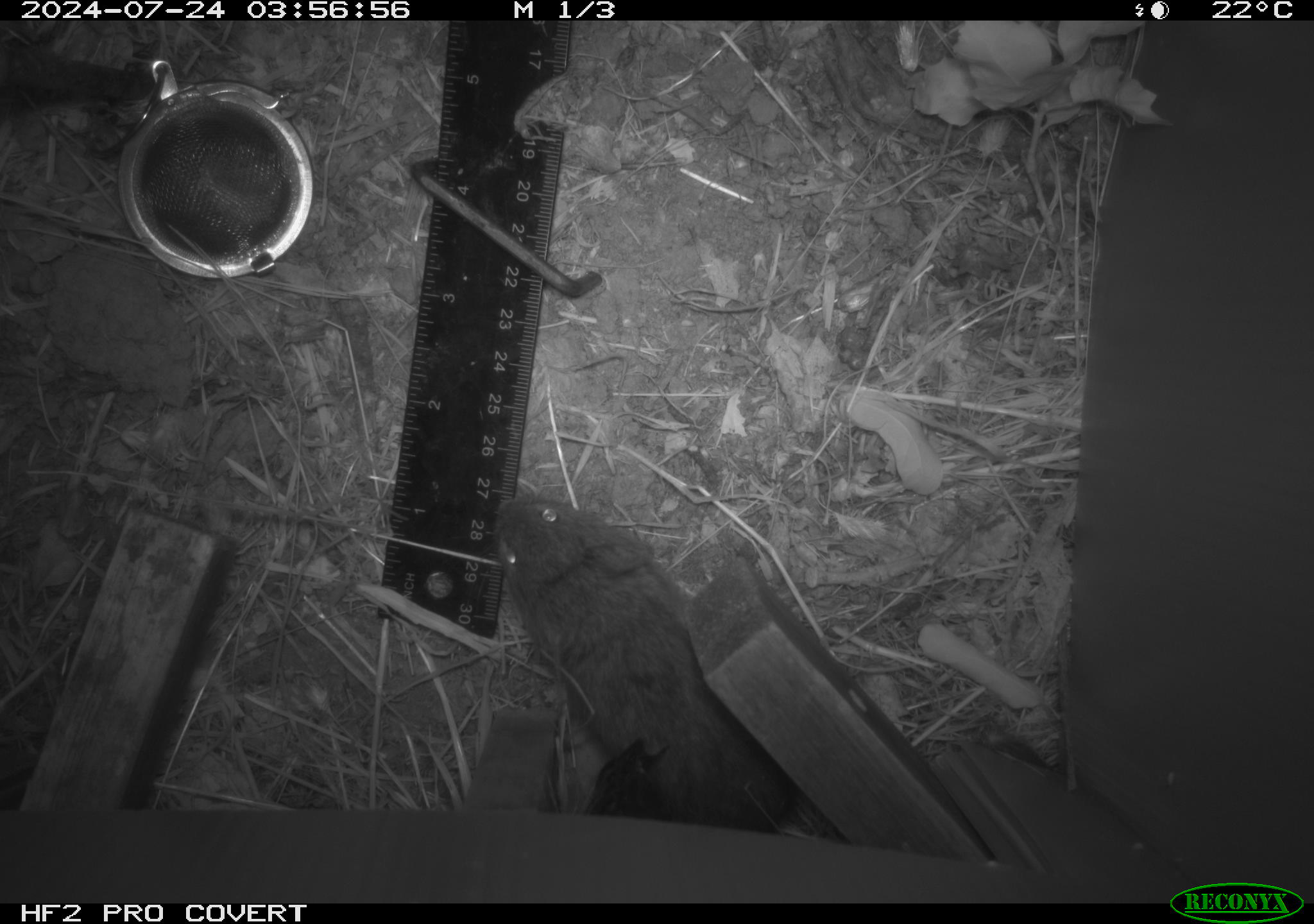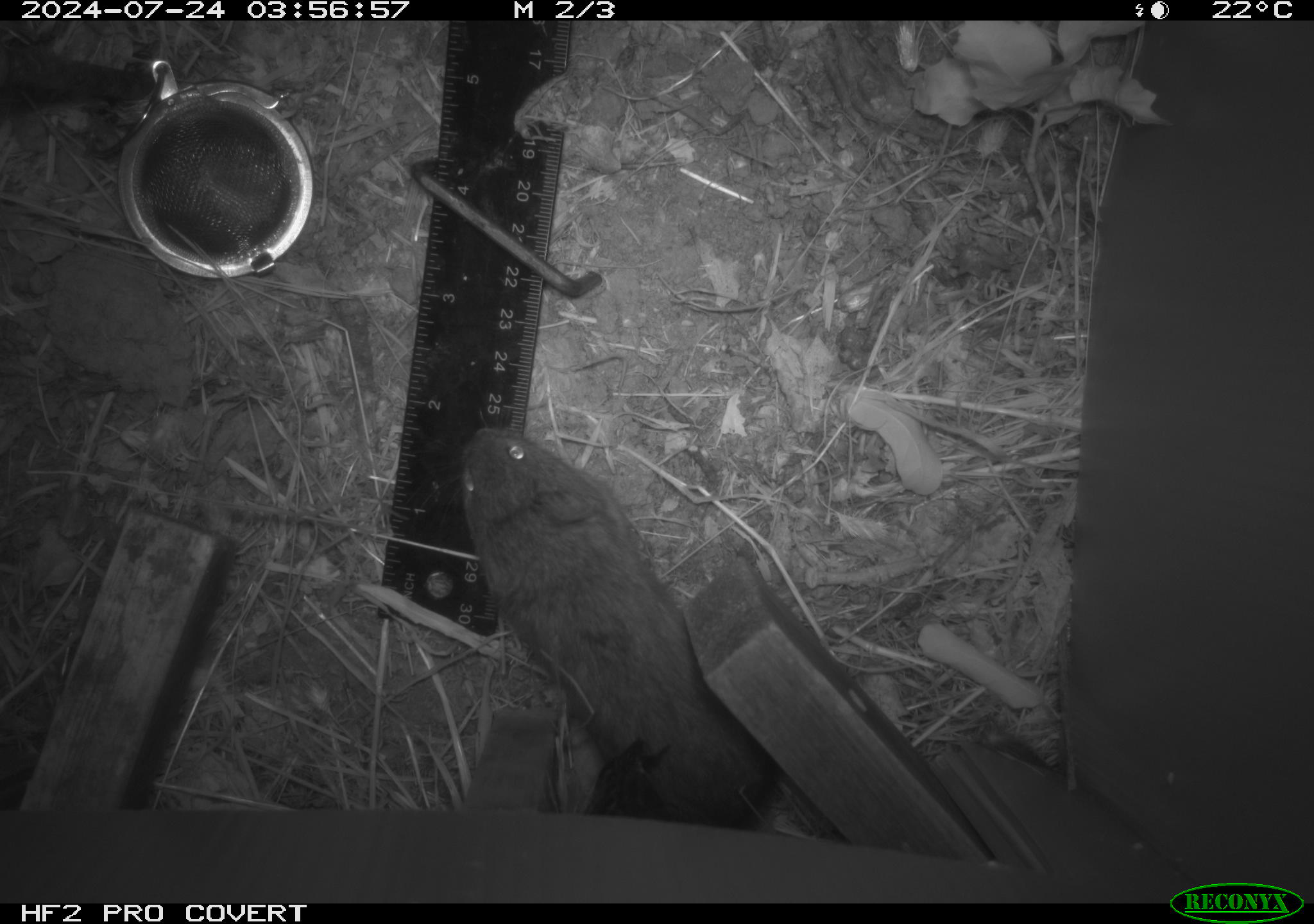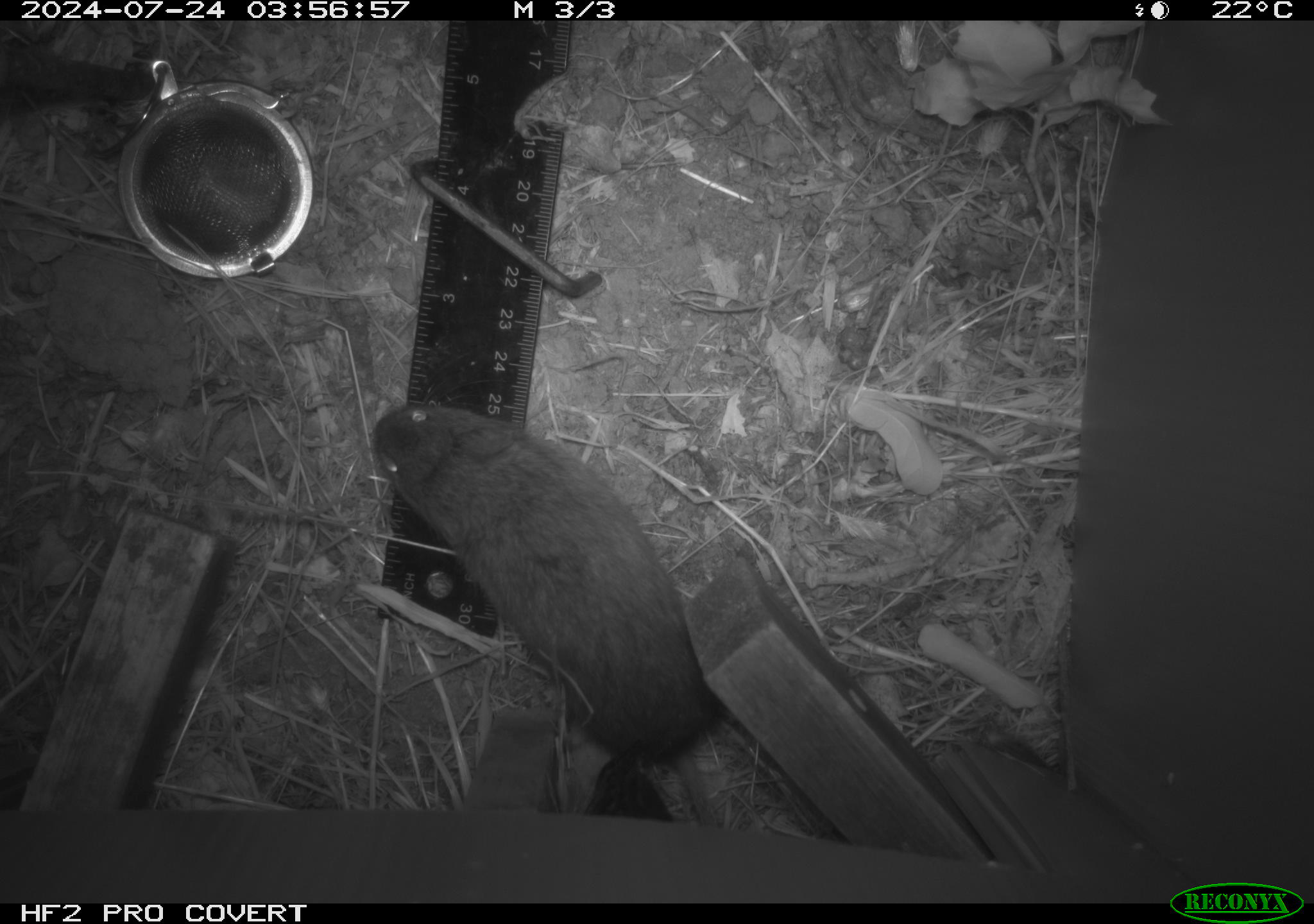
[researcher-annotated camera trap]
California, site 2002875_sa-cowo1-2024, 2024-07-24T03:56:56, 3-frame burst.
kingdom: Animalia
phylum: Chordata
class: Mammalia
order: Rodentia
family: Cricetidae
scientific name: Arvicolinae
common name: voles, lemmings, and muskrats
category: arvicolinae subfamily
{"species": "arvicolinae subfamily (voles, lemmings, and muskrats) (Arvicolinae)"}